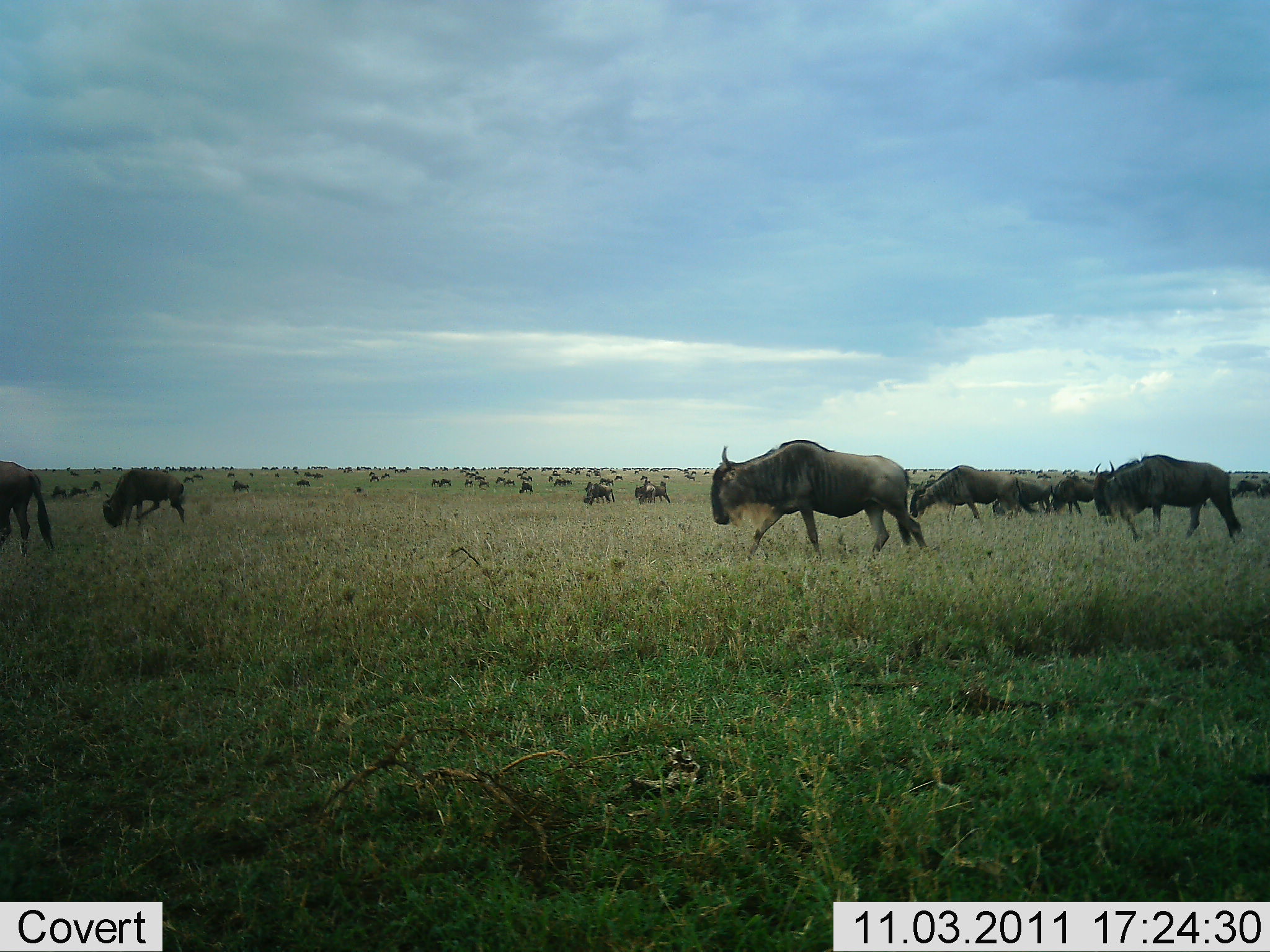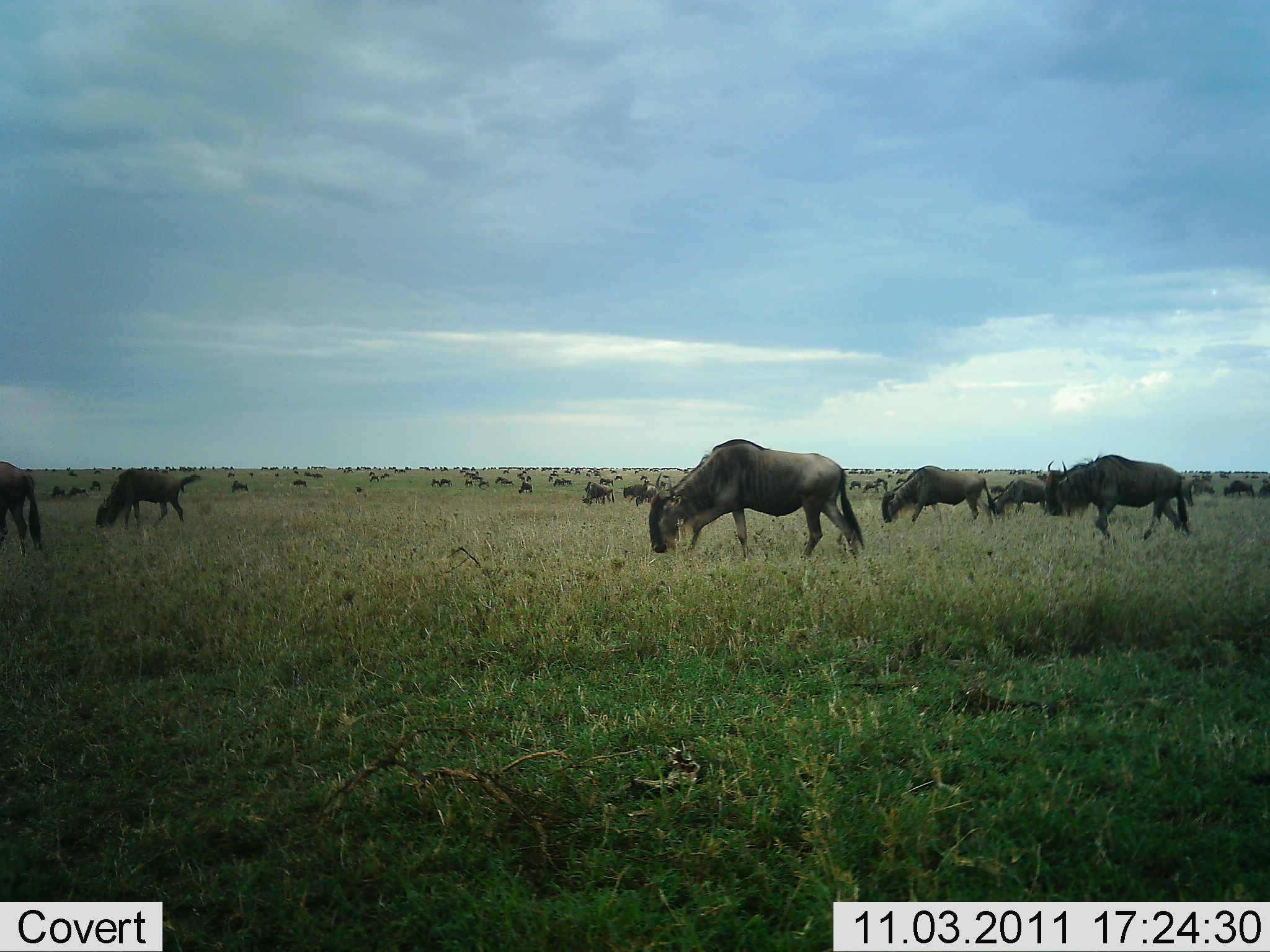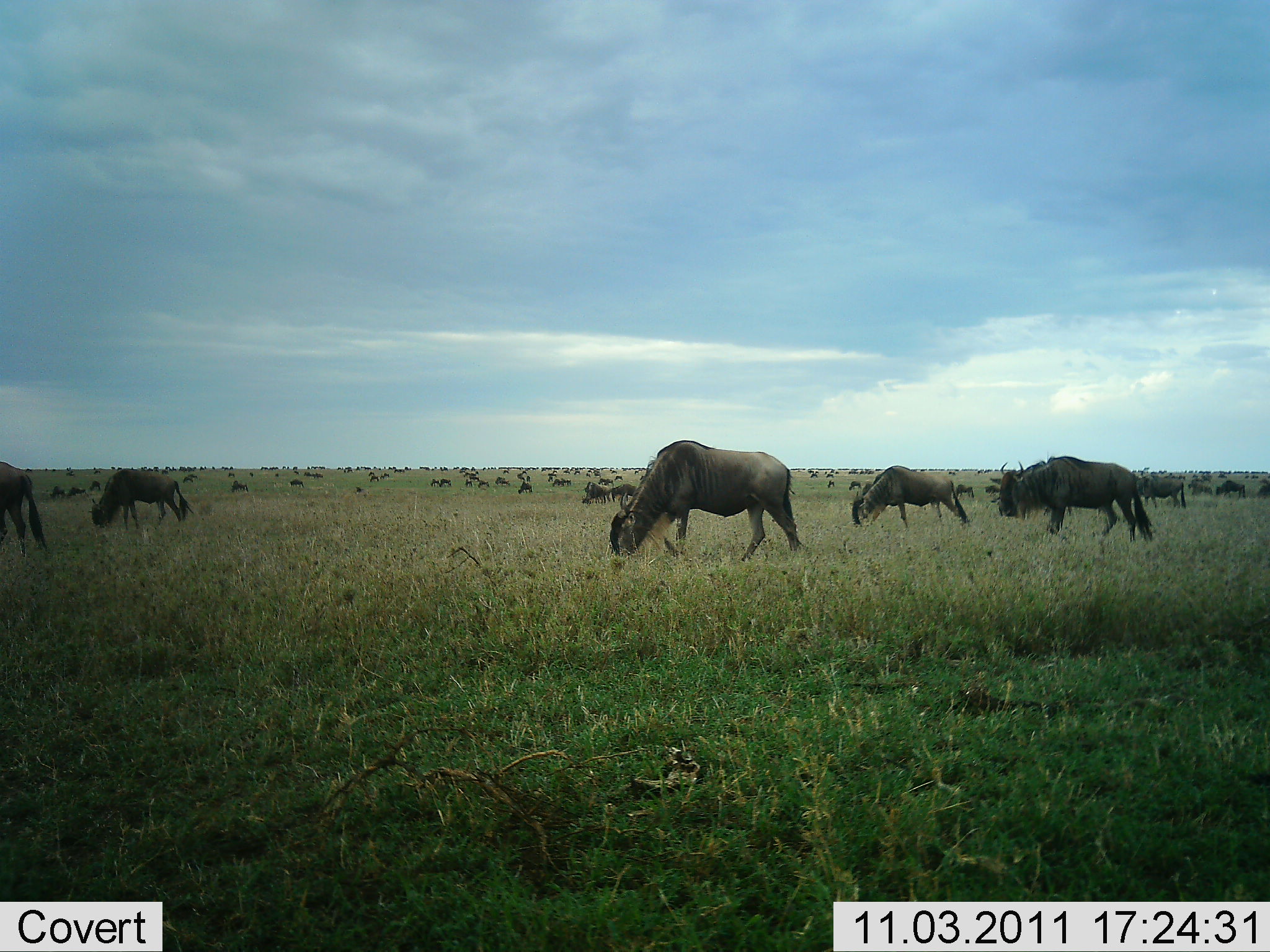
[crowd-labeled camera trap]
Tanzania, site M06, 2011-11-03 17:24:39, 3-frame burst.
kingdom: Animalia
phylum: Chordata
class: Mammalia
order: Artiodactyla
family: Bovidae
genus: Connochaetes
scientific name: Connochaetes taurinus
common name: blue wildebeest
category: wildebeest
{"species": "wildebeest (blue wildebeest) (Connochaetes taurinus)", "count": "51+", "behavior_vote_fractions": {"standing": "24%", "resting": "6%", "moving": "53%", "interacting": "0%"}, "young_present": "0%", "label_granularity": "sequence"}